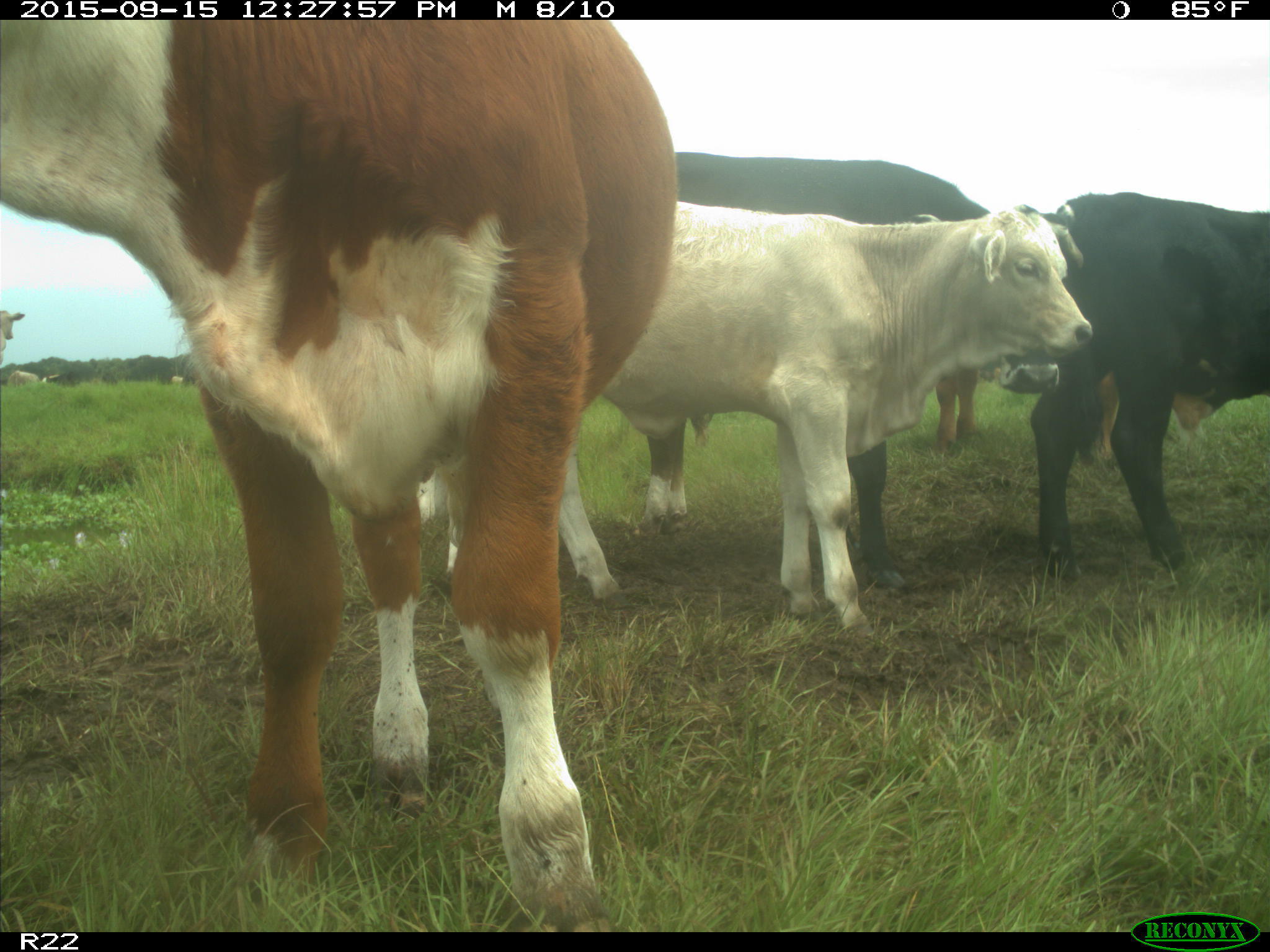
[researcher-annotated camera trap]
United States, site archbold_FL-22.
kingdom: Animalia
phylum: Chordata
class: Mammalia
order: Artiodactyla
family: Bovidae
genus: Bos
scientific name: Bos taurus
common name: domestic cow